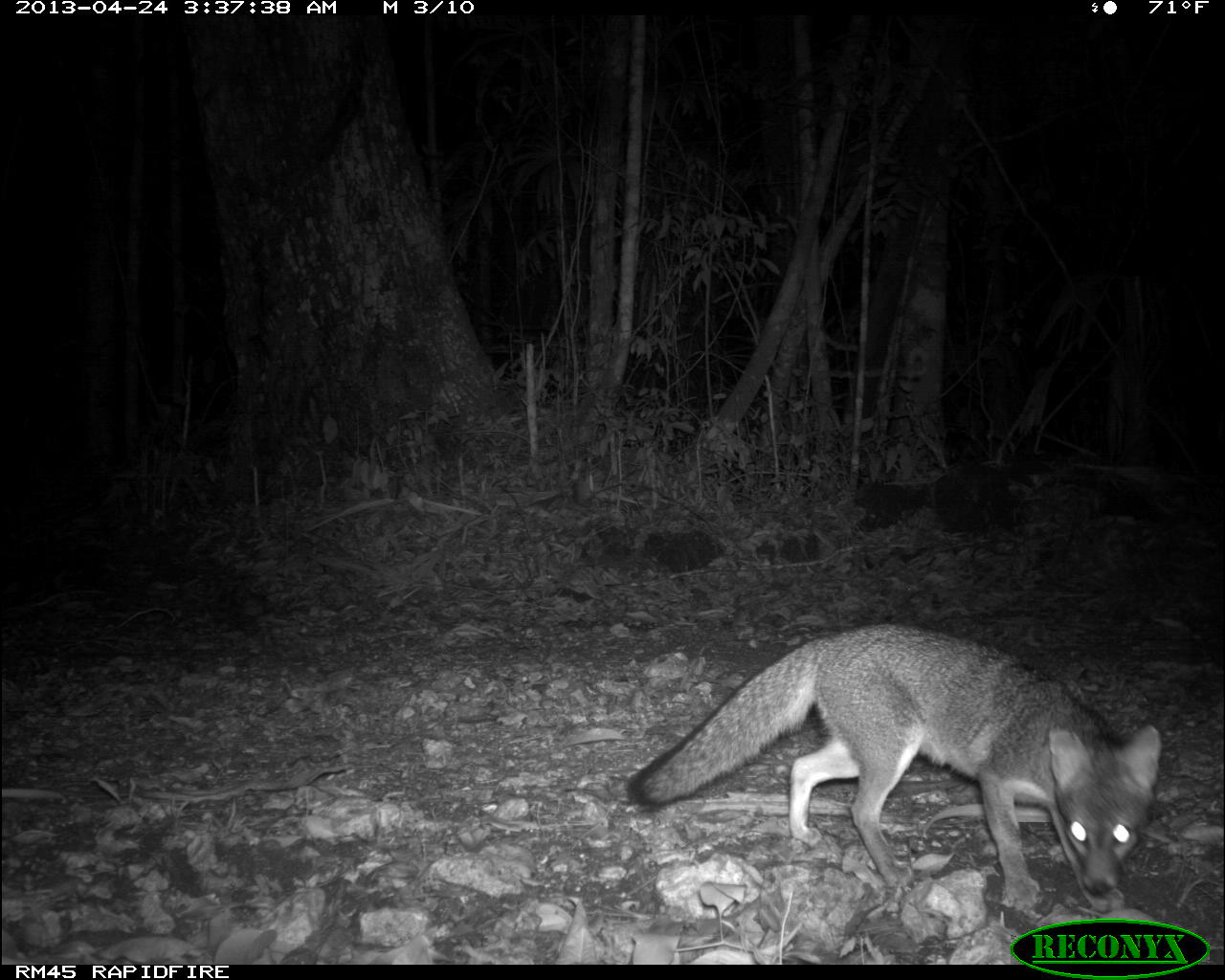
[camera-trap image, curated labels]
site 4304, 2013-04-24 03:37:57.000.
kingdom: Animalia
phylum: Chordata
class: Mammalia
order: Carnivora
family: Canidae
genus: Urocyon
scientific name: Urocyon cinereoargenteus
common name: gray fox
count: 2